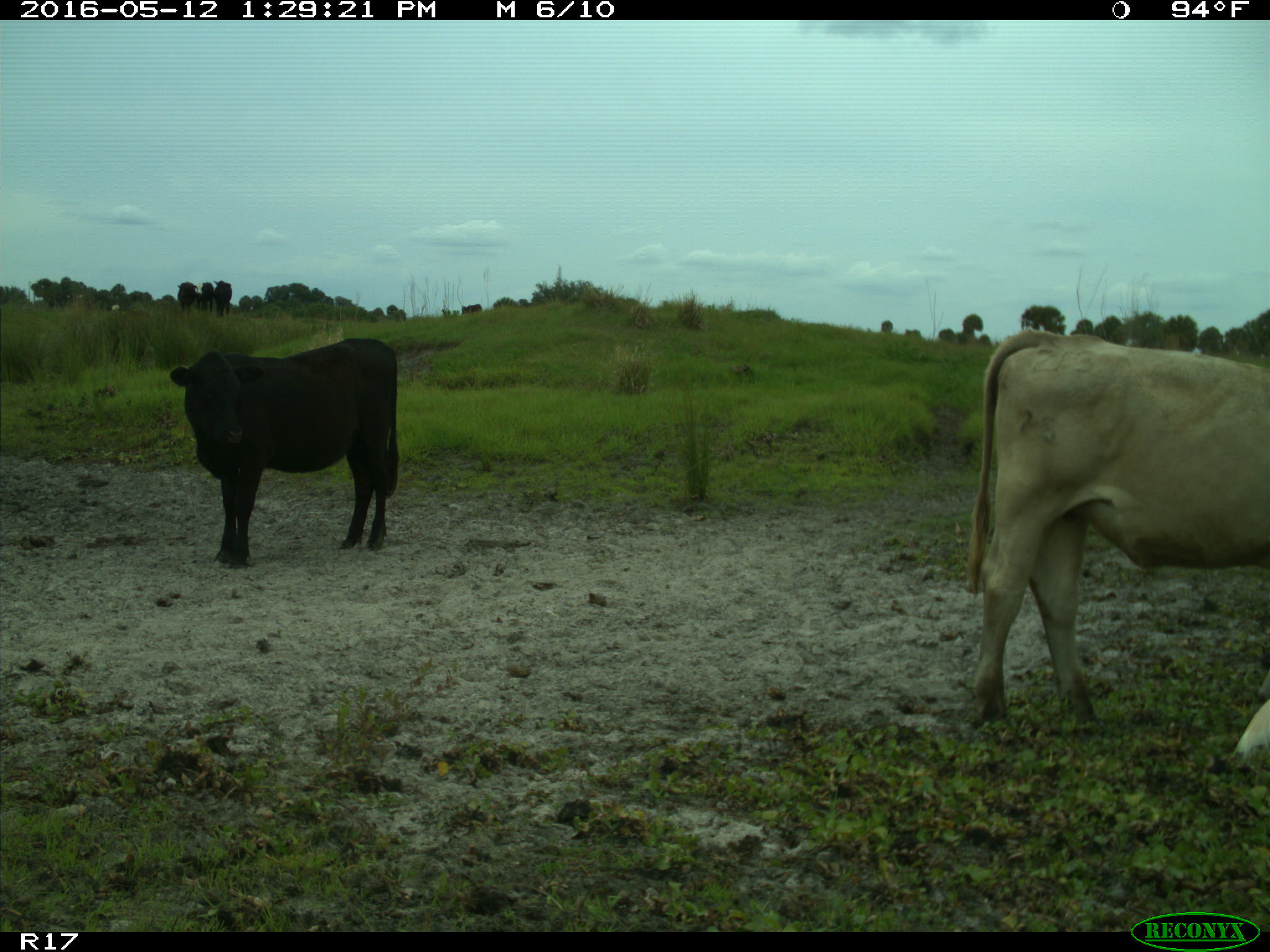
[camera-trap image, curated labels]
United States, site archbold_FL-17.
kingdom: Animalia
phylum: Chordata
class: Mammalia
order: Artiodactyla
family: Bovidae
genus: Bos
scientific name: Bos taurus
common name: domestic cow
Bos taurus (domestic cow).